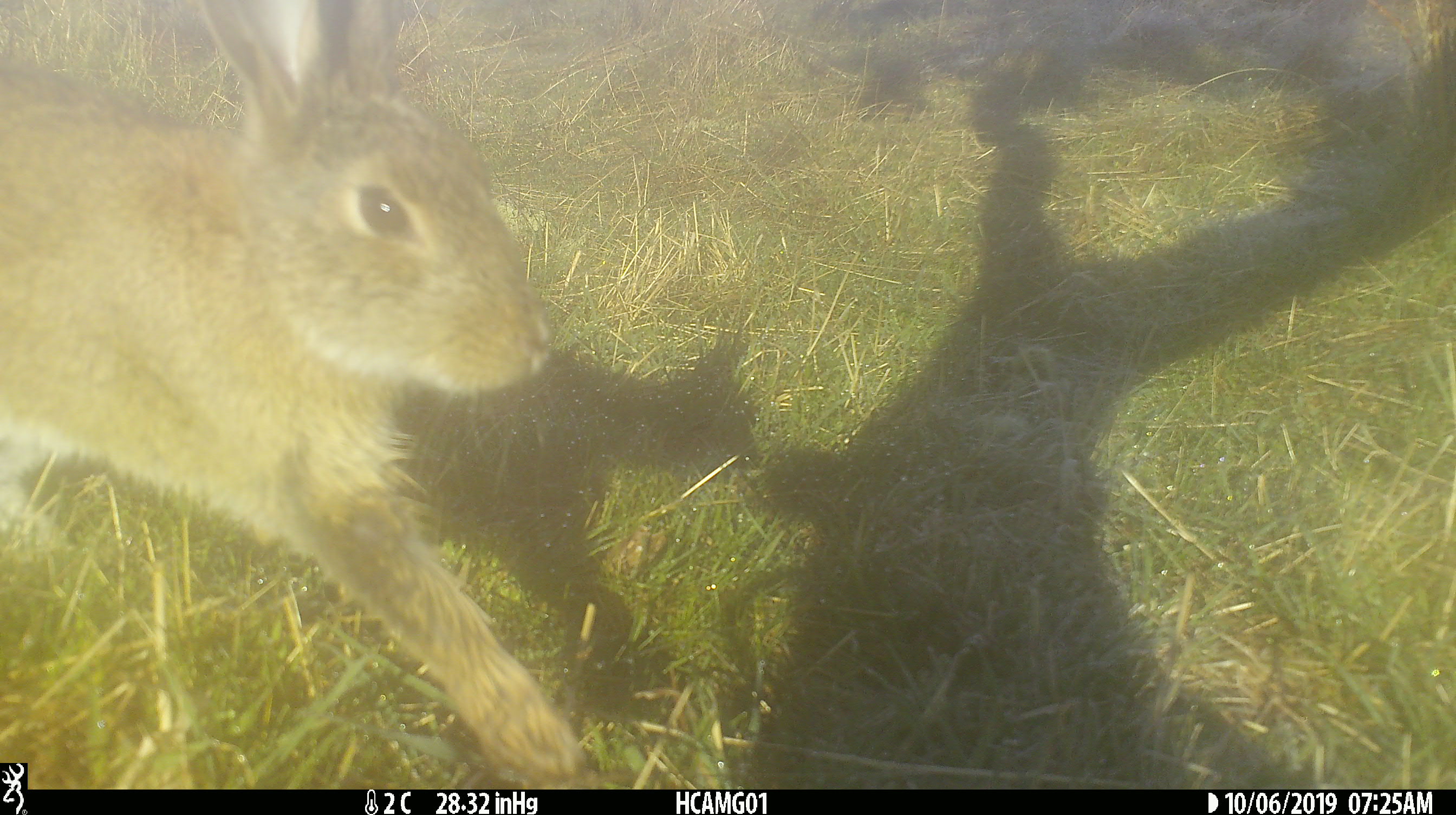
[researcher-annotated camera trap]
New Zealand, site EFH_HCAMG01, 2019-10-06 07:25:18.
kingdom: Animalia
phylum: Chordata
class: Mammalia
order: Lagomorpha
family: Leporidae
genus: Lepus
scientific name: Lepus europaeus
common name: brown hare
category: hare